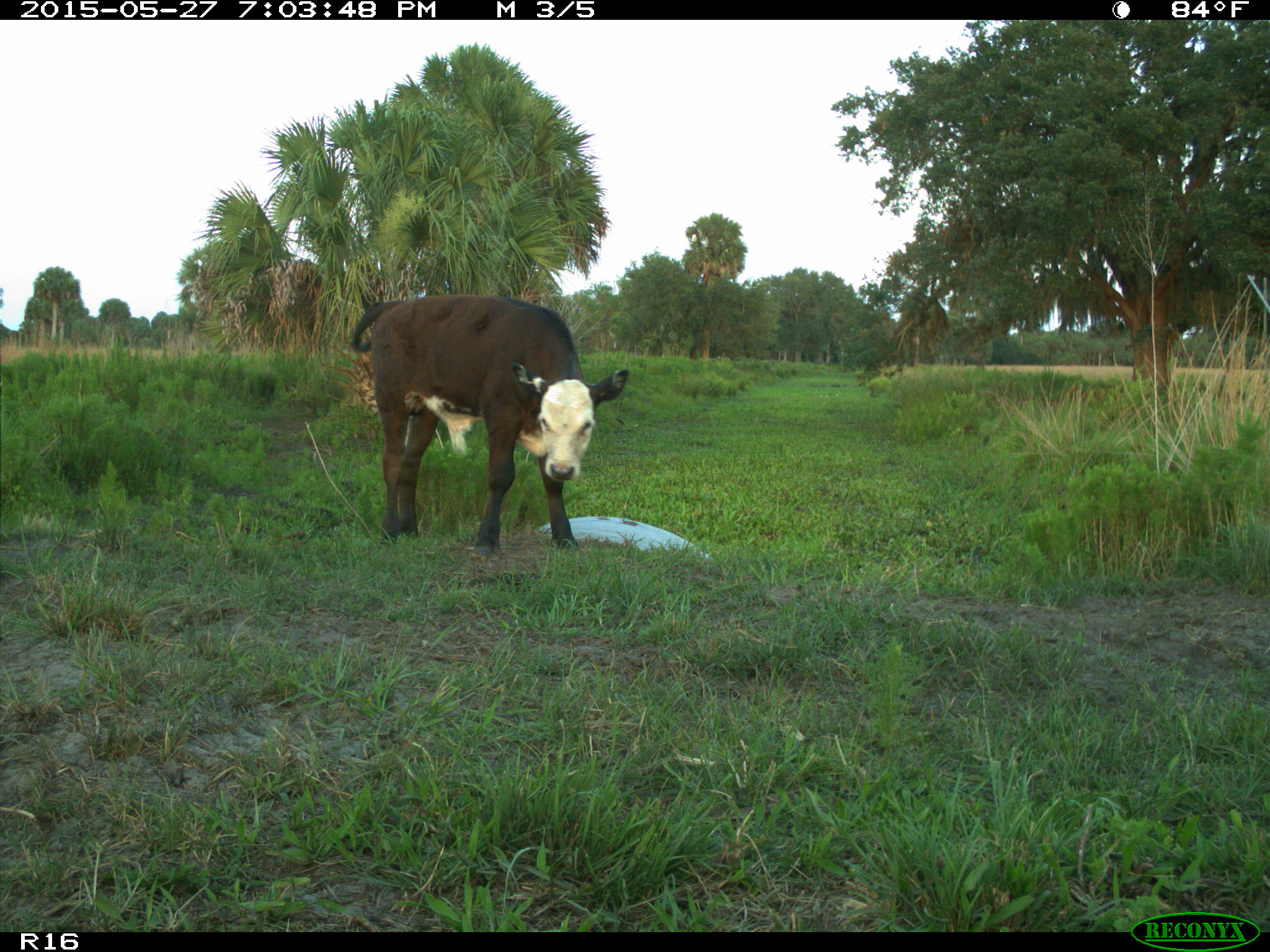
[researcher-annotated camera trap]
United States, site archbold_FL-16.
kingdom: Animalia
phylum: Chordata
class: Mammalia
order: Artiodactyla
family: Bovidae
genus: Bos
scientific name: Bos taurus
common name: domestic cow